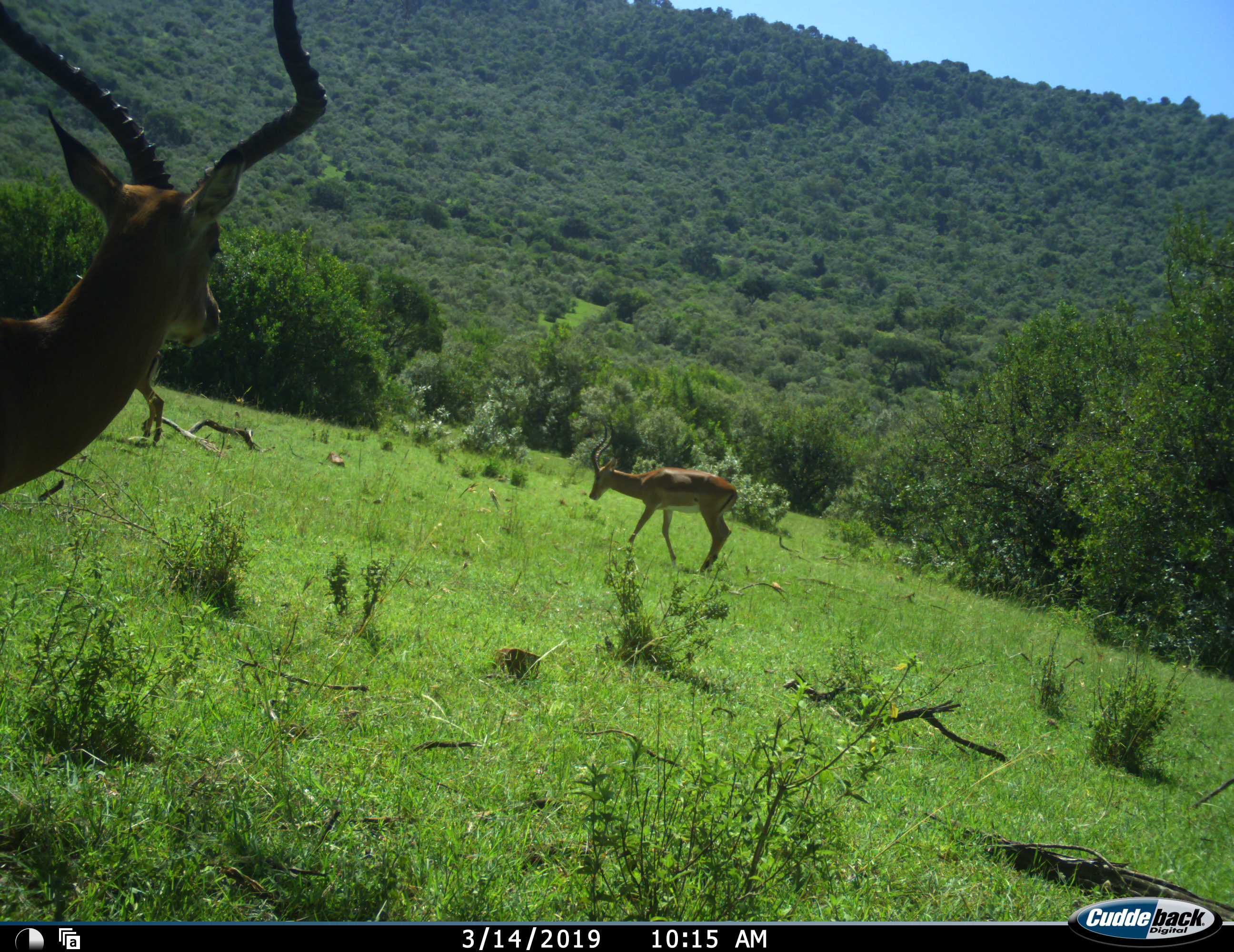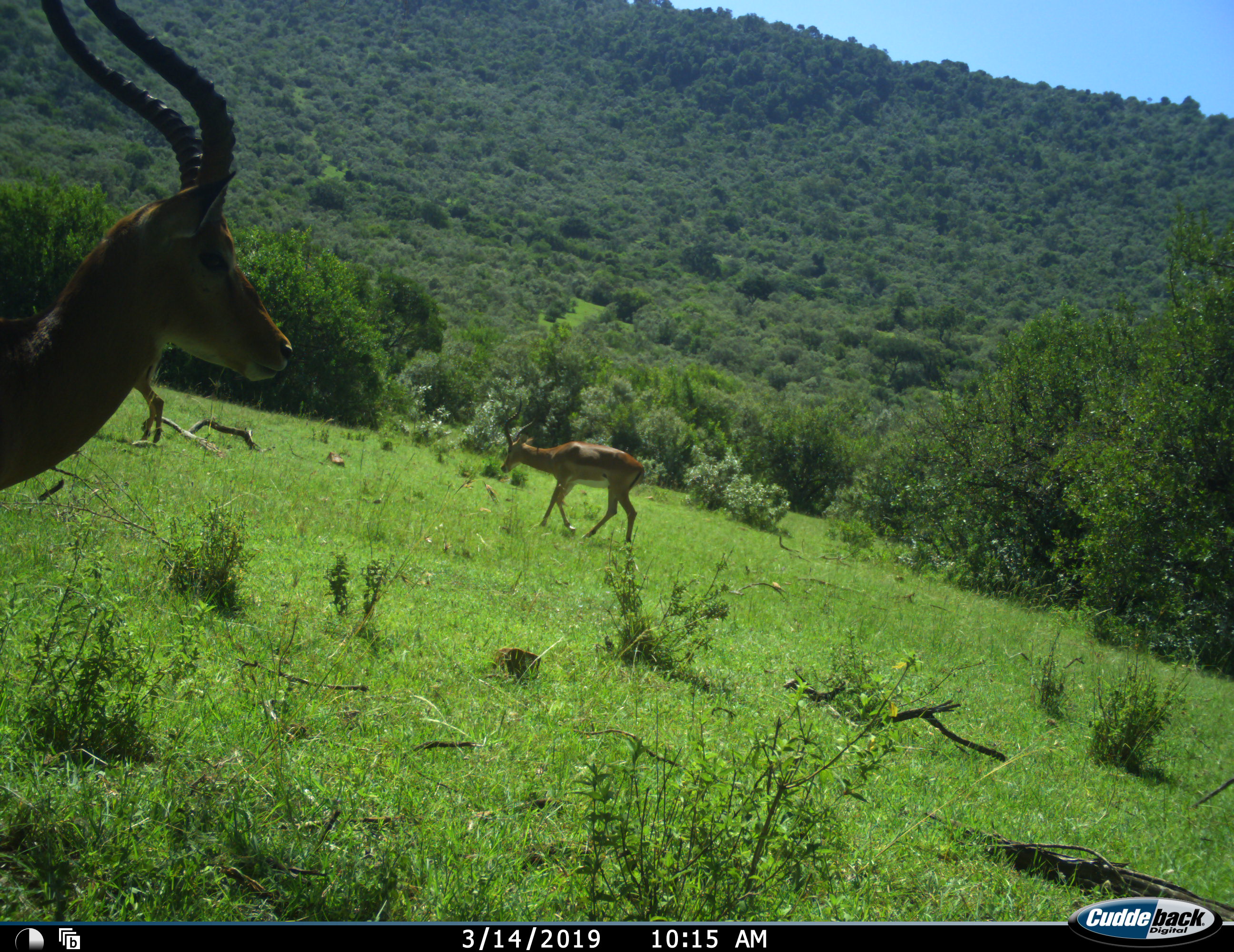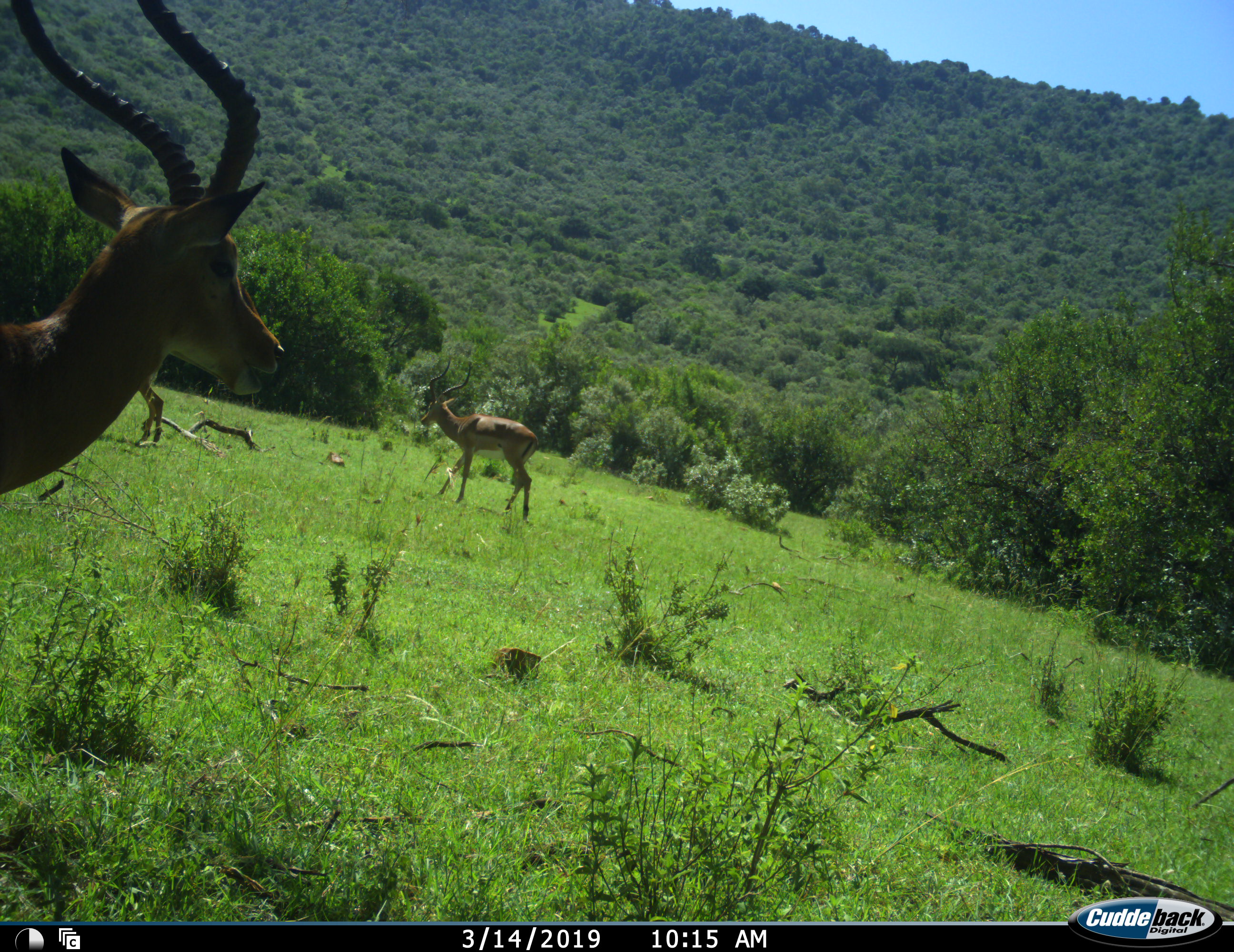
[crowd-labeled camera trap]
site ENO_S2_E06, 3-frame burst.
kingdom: Animalia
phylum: Chordata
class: Mammalia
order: Artiodactyla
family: Bovidae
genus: Aepyceros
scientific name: Aepyceros melampus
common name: impala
Impala (Aepyceros melampus), count 3. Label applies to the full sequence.